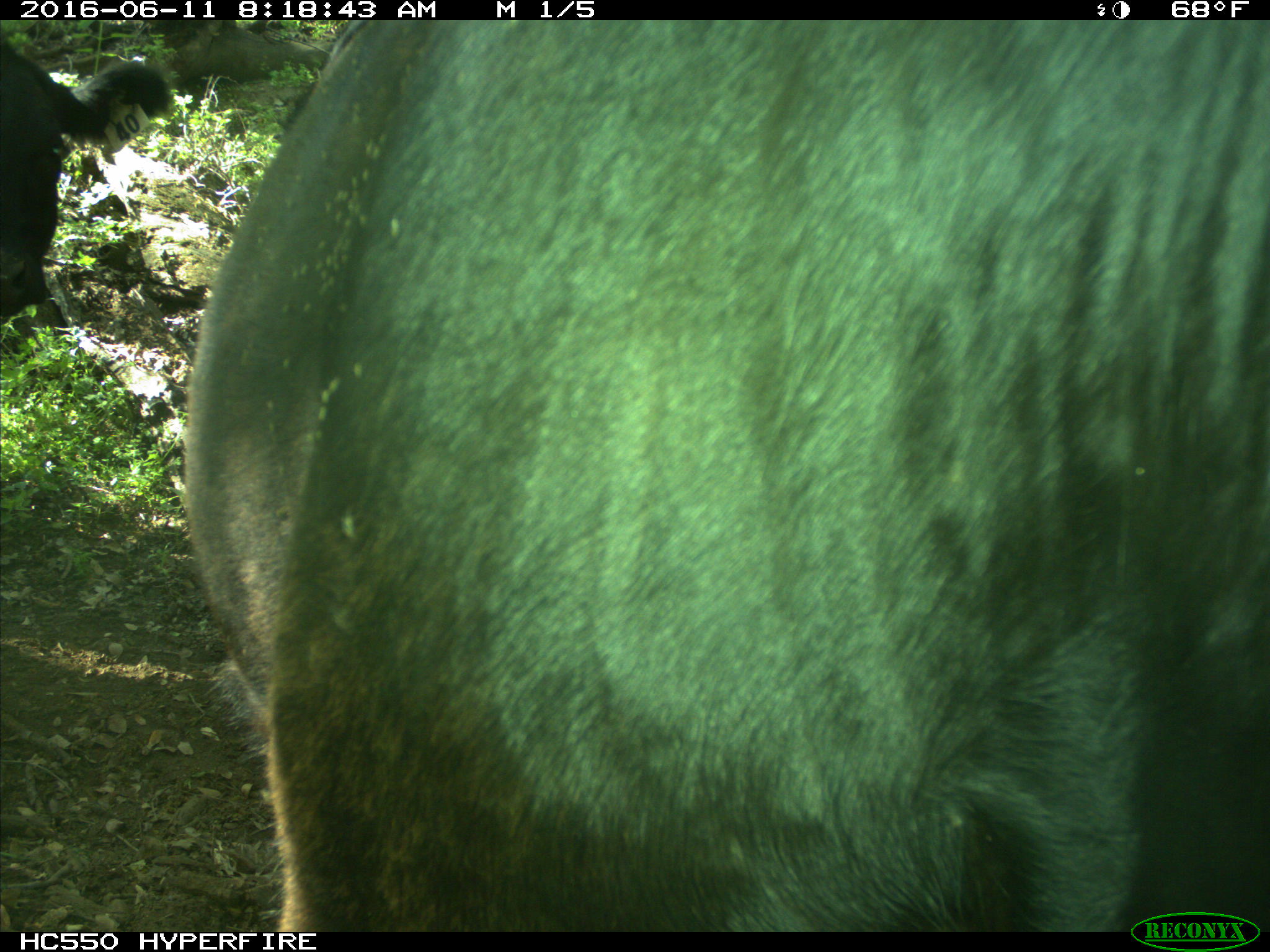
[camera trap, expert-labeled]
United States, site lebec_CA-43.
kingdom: Animalia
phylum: Chordata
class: Mammalia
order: Artiodactyla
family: Bovidae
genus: Bos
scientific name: Bos taurus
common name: domestic cow